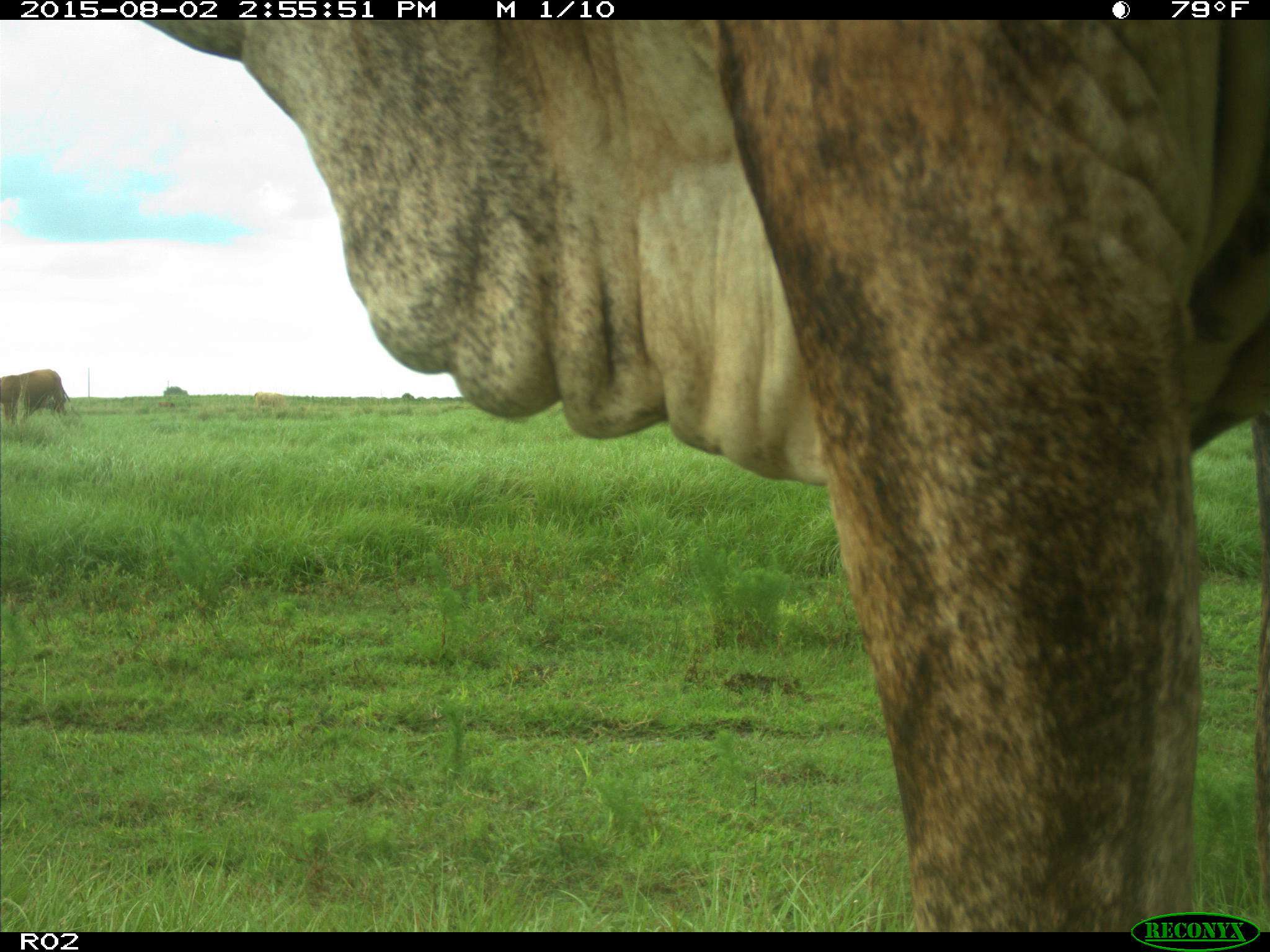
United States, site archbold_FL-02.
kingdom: Animalia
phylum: Chordata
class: Mammalia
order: Artiodactyla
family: Bovidae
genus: Bos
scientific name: Bos taurus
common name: domestic cow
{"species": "Bos taurus (domestic cow)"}